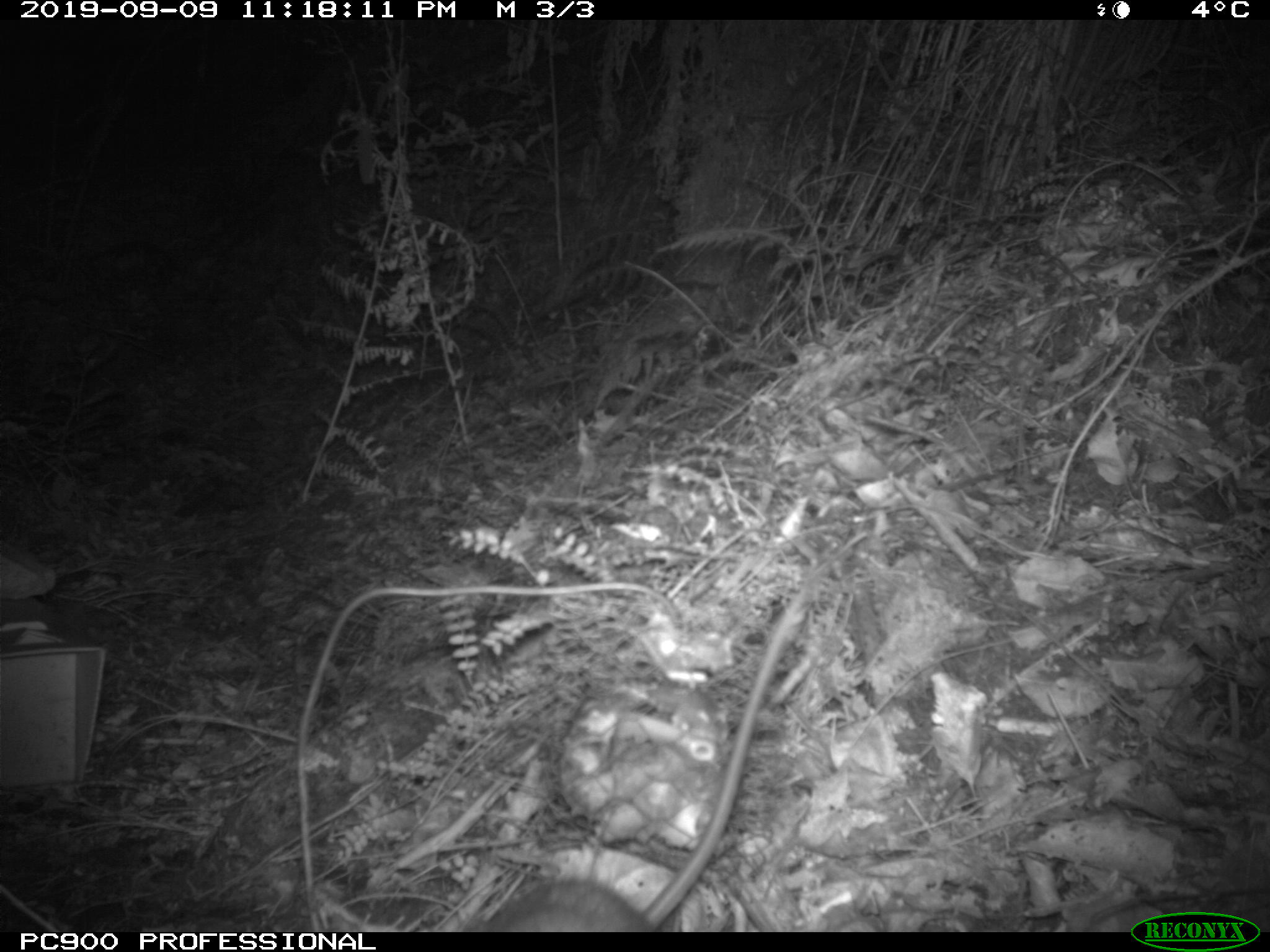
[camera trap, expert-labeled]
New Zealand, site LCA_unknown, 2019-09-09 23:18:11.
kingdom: Animalia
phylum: Chordata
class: Mammalia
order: Rodentia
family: Muridae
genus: Rattus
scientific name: Rattus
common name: rat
Rat (Rattus).